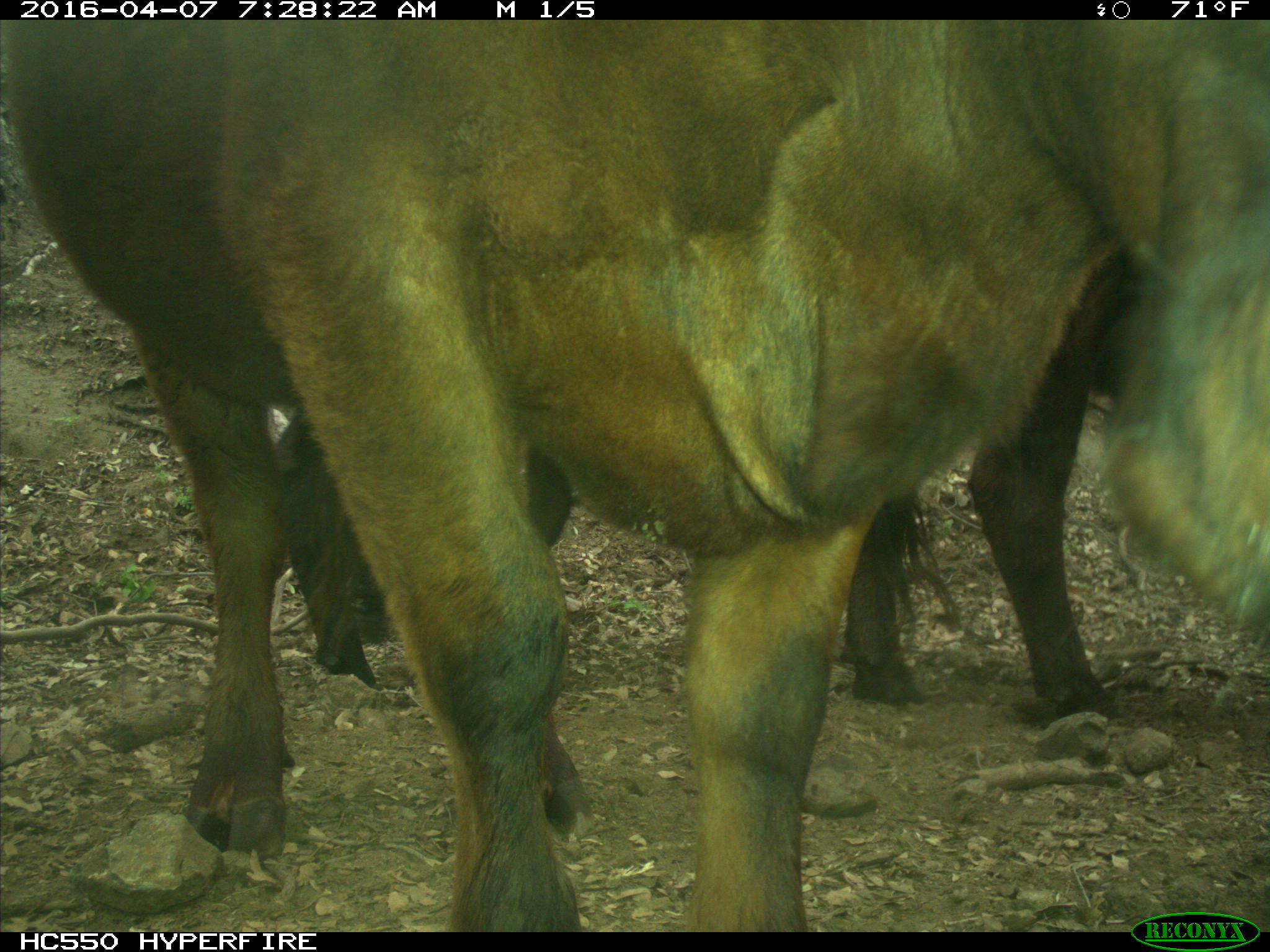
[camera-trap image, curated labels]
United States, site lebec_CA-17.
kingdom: Animalia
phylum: Chordata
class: Mammalia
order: Artiodactyla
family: Bovidae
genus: Bos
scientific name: Bos taurus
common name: domestic cow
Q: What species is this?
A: Bos taurus (domestic cow).